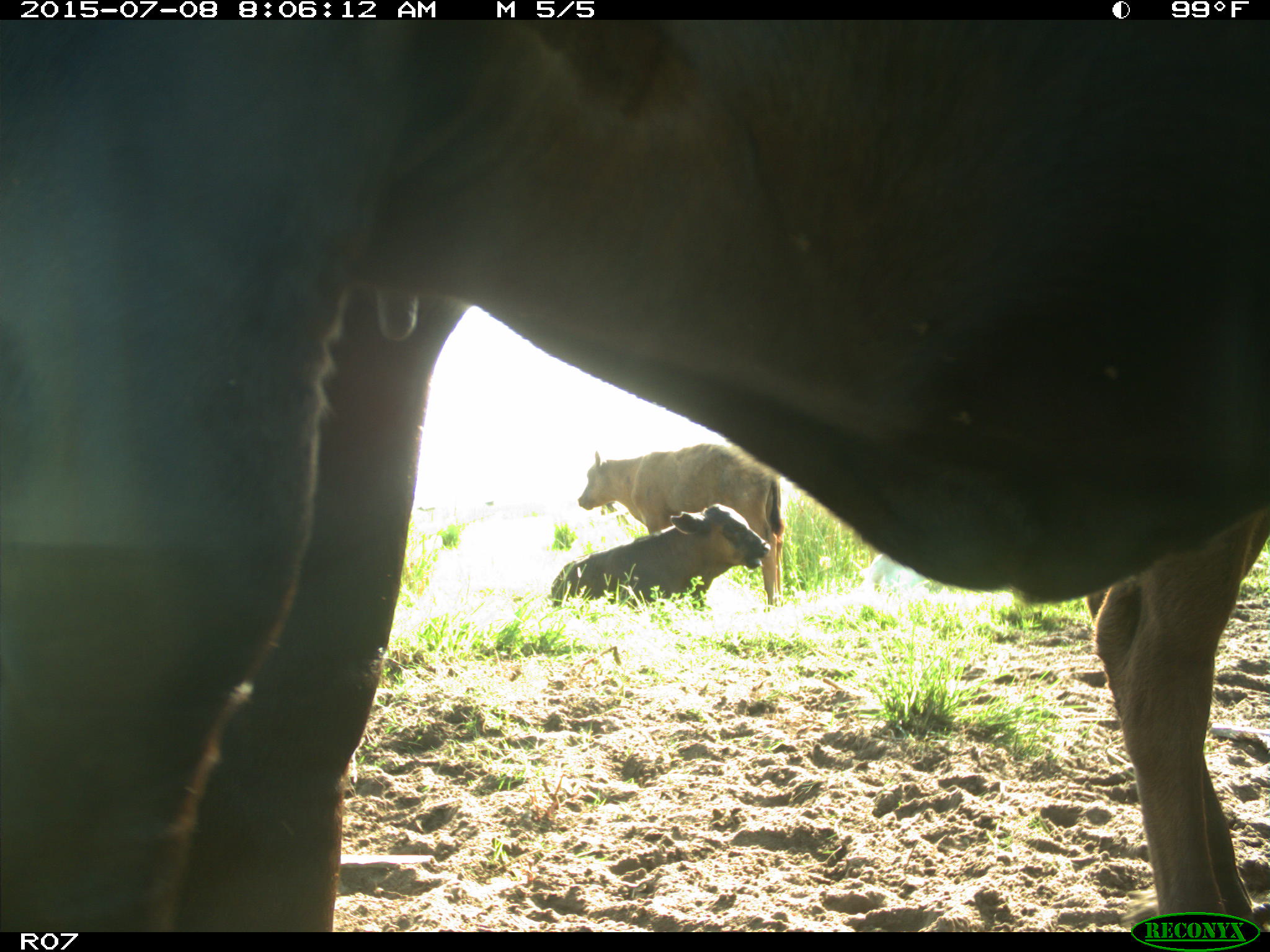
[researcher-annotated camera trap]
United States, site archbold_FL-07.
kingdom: Animalia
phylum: Chordata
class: Mammalia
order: Artiodactyla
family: Bovidae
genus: Bos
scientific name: Bos taurus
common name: domestic cow